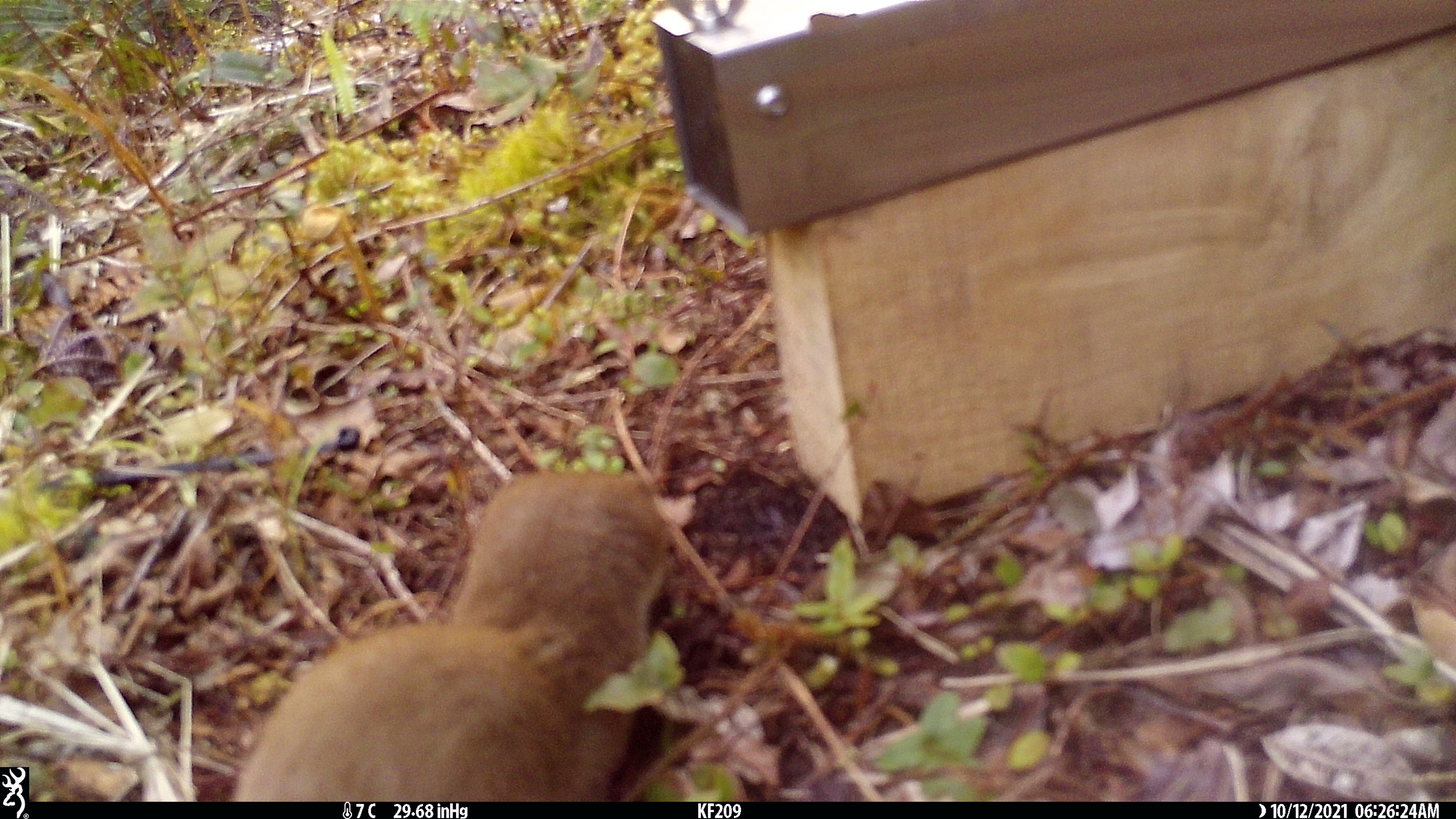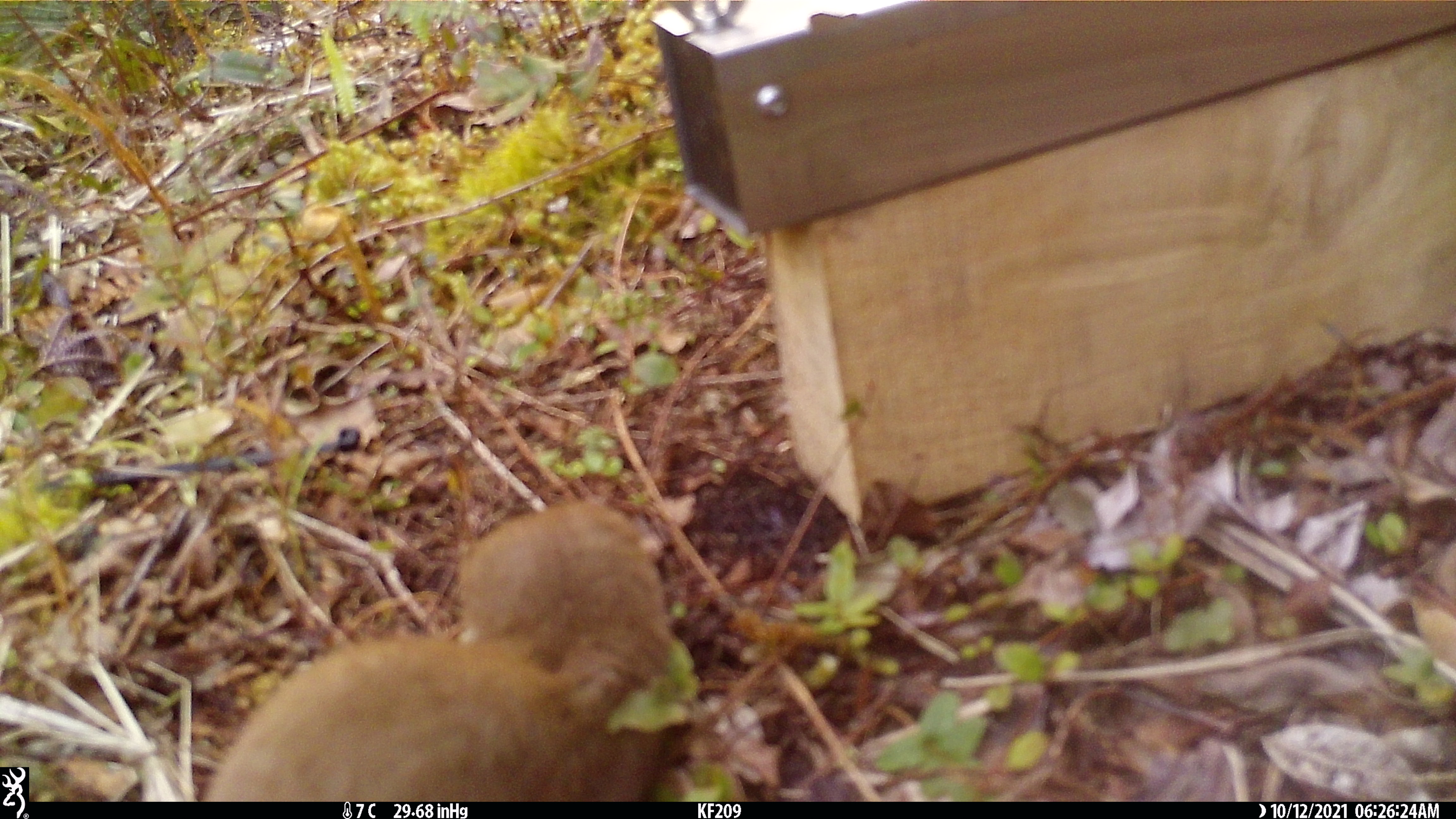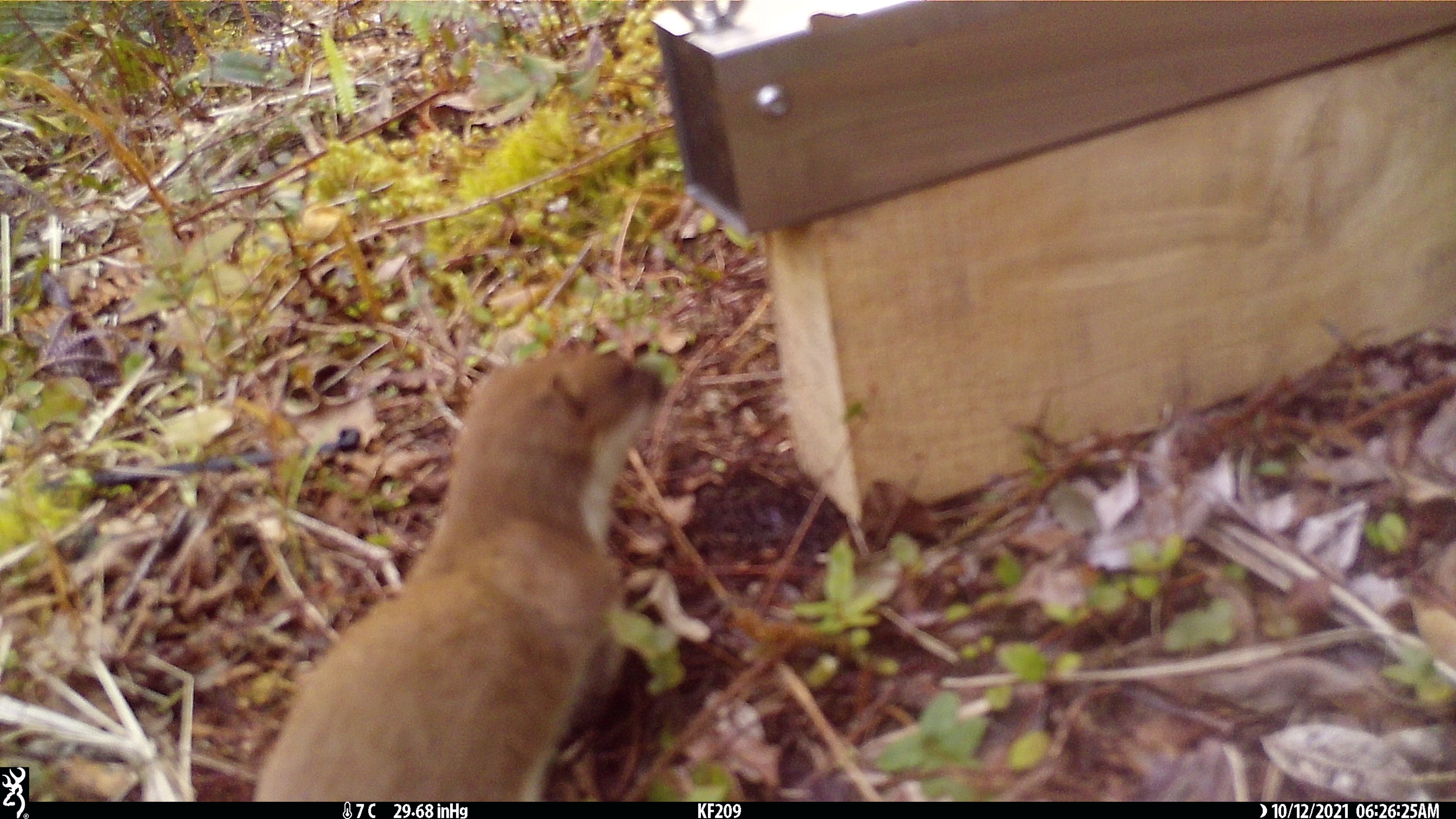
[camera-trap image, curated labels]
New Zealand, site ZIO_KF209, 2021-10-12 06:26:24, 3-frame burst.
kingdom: Animalia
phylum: Chordata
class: Mammalia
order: Carnivora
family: Mustelidae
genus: Mustela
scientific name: Mustela erminea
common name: stoat